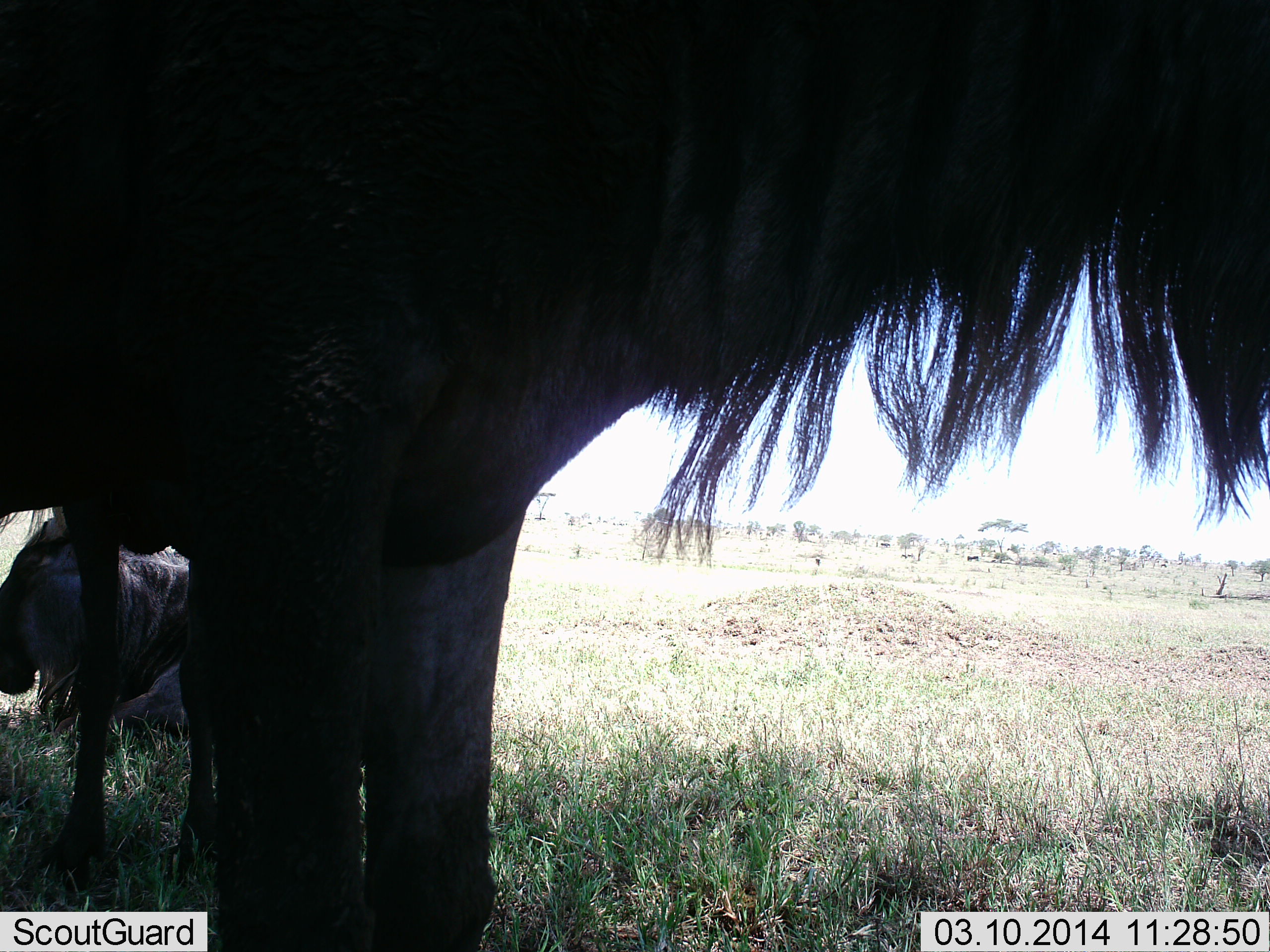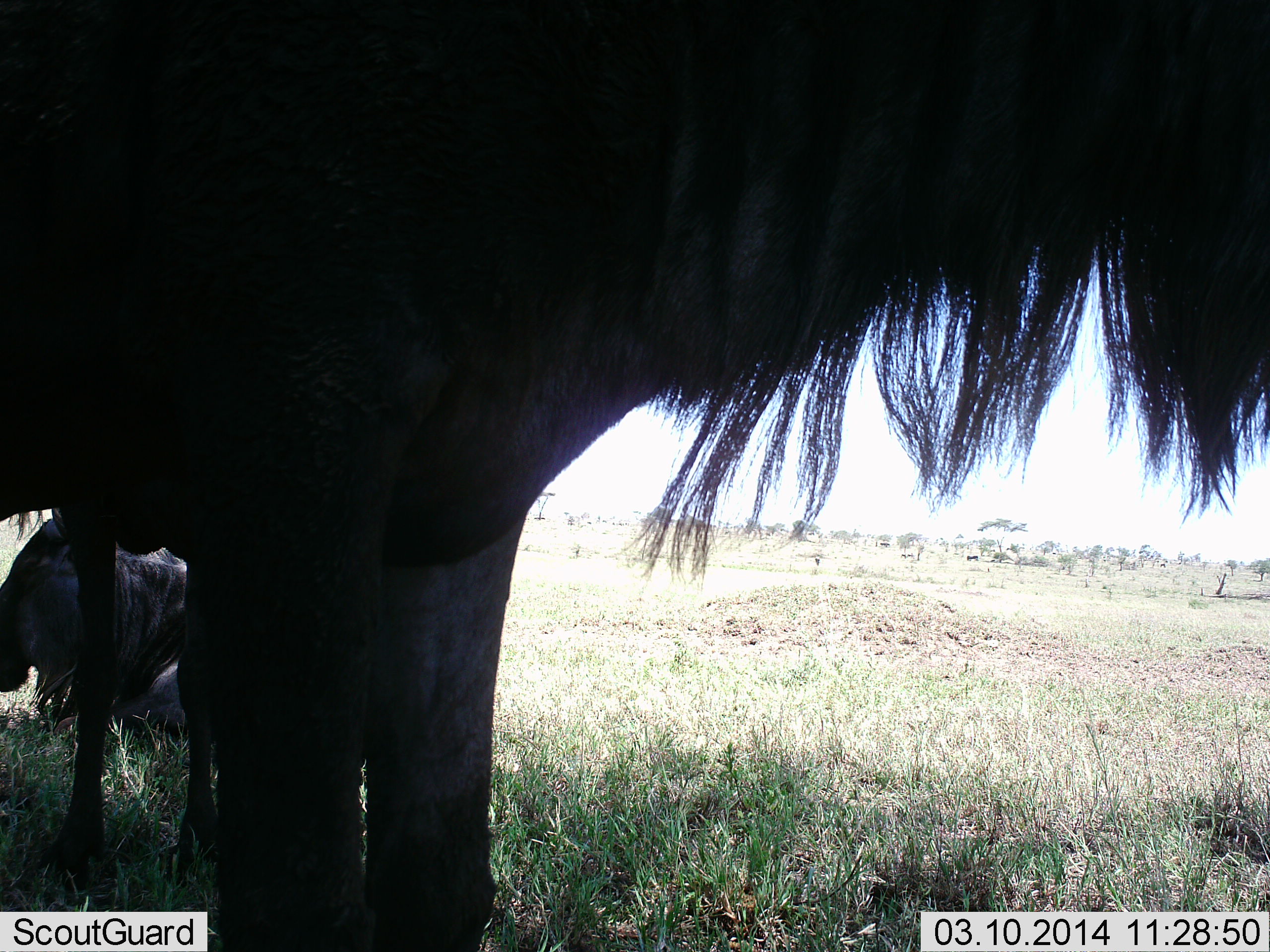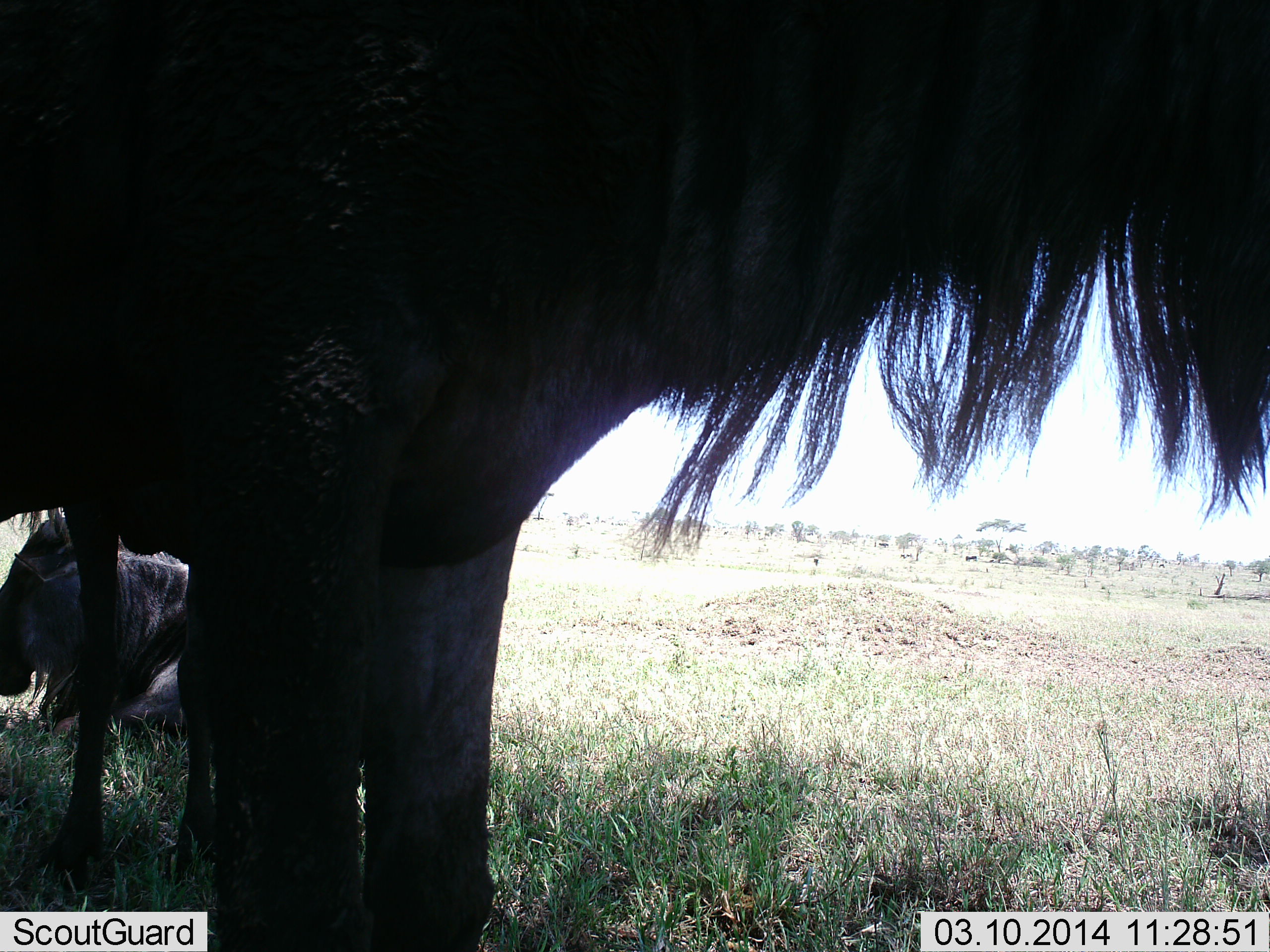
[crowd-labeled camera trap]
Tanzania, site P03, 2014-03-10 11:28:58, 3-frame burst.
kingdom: Animalia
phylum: Chordata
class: Mammalia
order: Artiodactyla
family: Bovidae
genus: Connochaetes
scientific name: Connochaetes taurinus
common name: blue wildebeest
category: wildebeest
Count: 2.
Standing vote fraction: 70%.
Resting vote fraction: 90%.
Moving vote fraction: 0%.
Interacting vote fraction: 0%.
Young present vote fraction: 0%.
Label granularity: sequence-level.